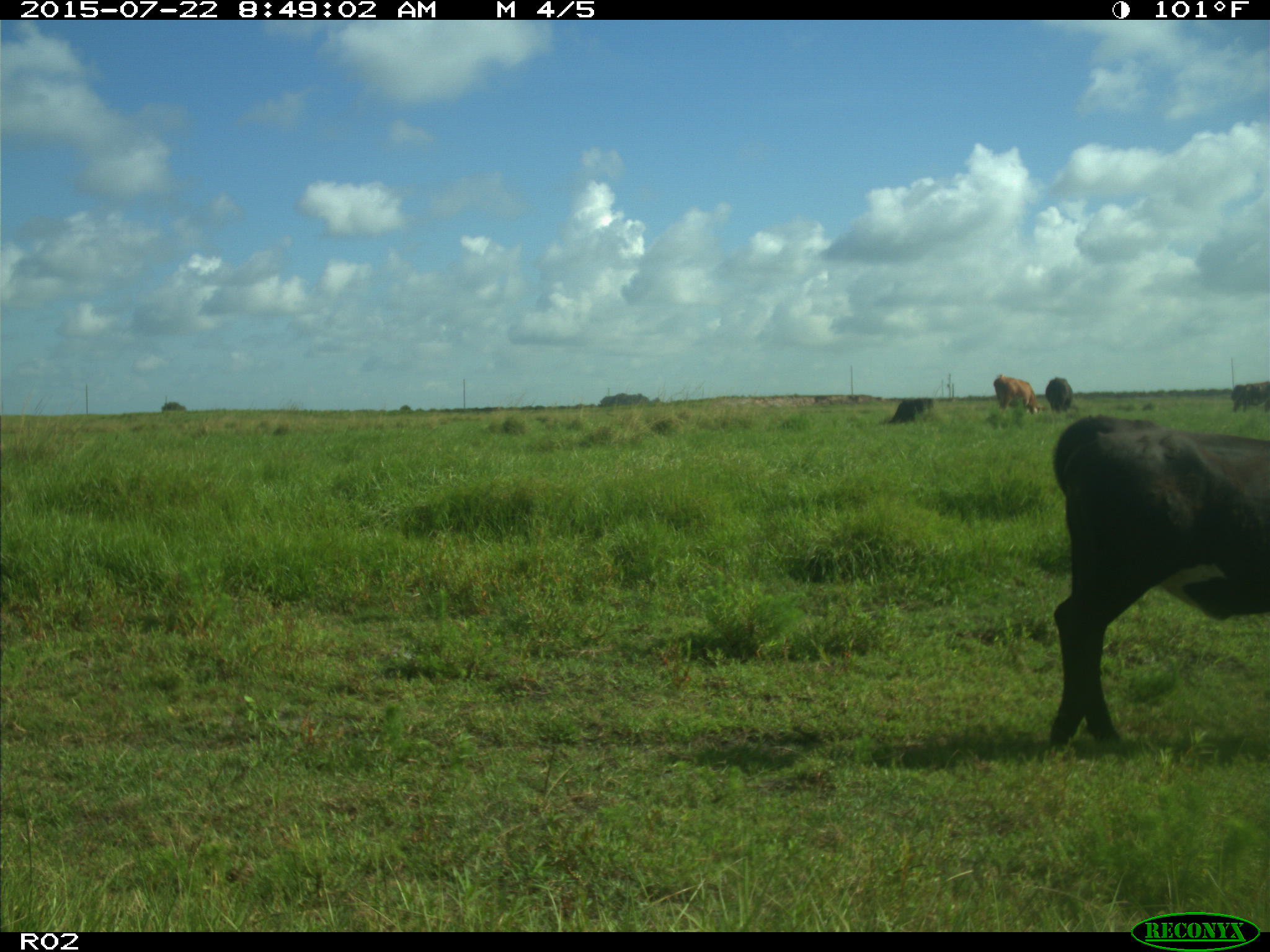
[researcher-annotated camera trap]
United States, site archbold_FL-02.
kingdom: Animalia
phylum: Chordata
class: Mammalia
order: Artiodactyla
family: Bovidae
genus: Bos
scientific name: Bos taurus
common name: domestic cow